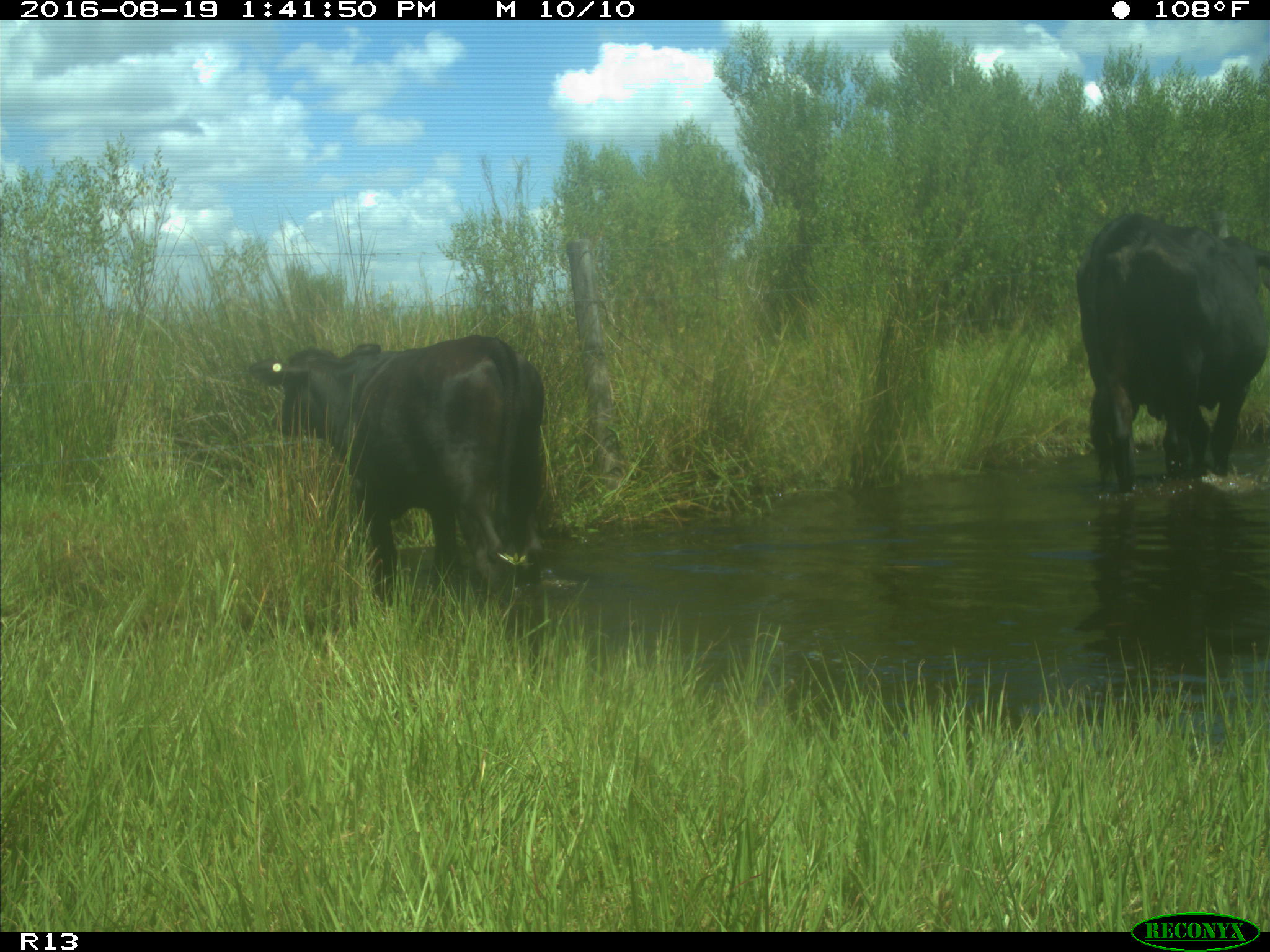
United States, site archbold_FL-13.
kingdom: Animalia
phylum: Chordata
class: Mammalia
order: Artiodactyla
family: Bovidae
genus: Bos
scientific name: Bos taurus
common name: domestic cow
Bos taurus (domestic cow).